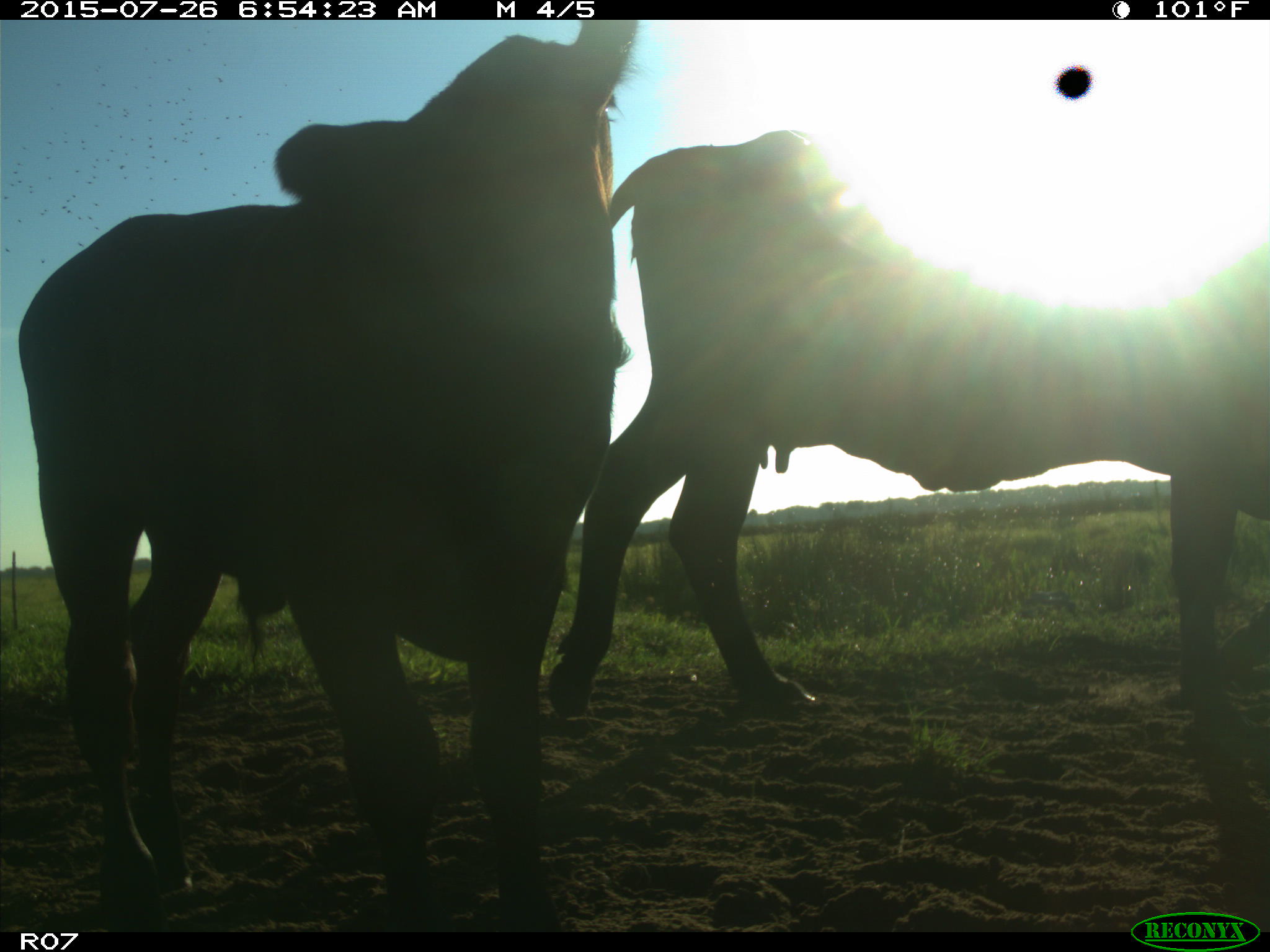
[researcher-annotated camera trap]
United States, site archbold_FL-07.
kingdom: Animalia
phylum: Chordata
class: Mammalia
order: Artiodactyla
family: Bovidae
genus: Bos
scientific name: Bos taurus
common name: domestic cow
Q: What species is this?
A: Bos taurus (domestic cow).